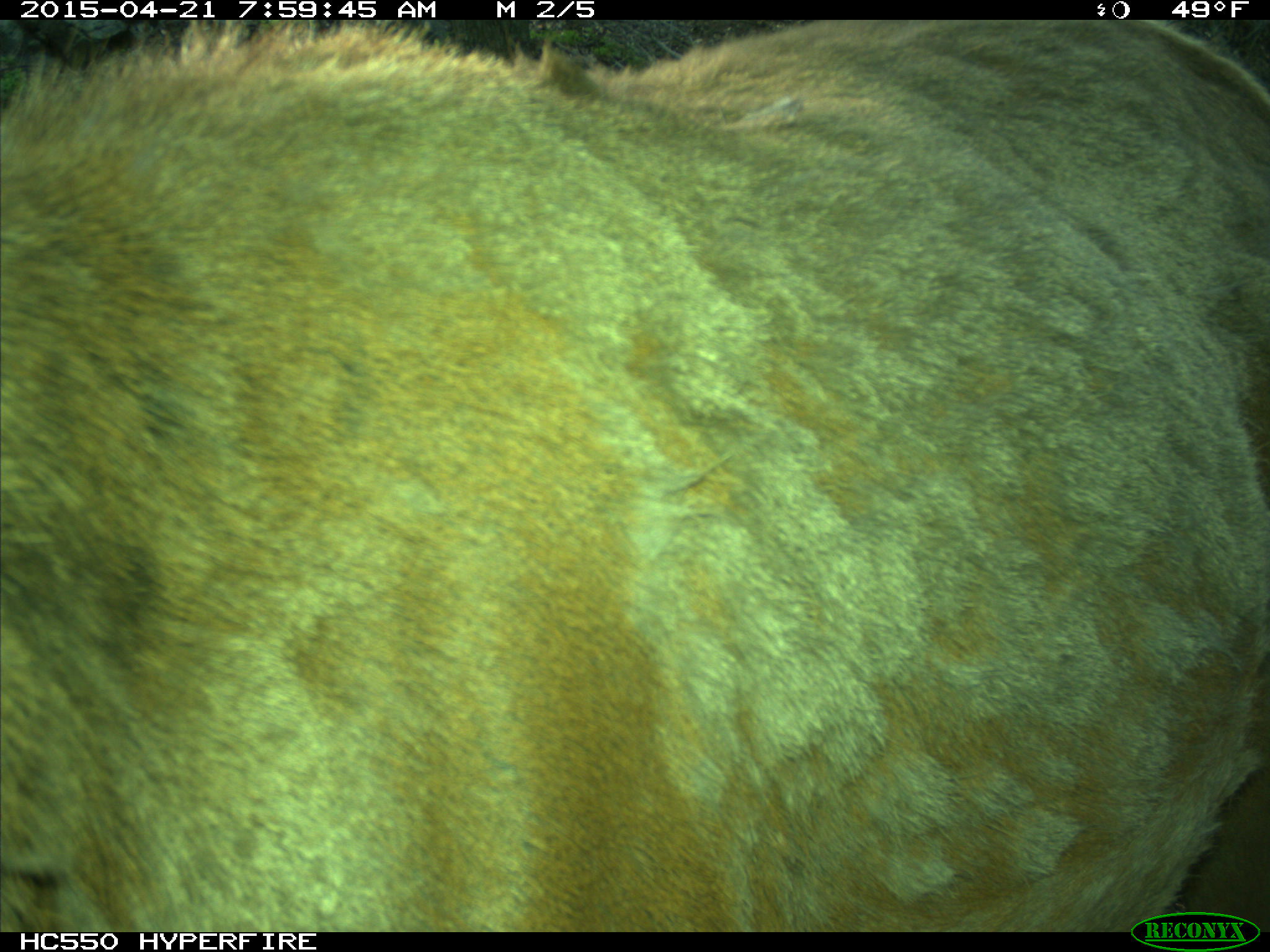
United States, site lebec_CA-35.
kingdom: Animalia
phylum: Chordata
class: Mammalia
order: Artiodactyla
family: Cervidae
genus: Cervus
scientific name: Cervus canadensis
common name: elk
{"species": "Cervus canadensis (elk)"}